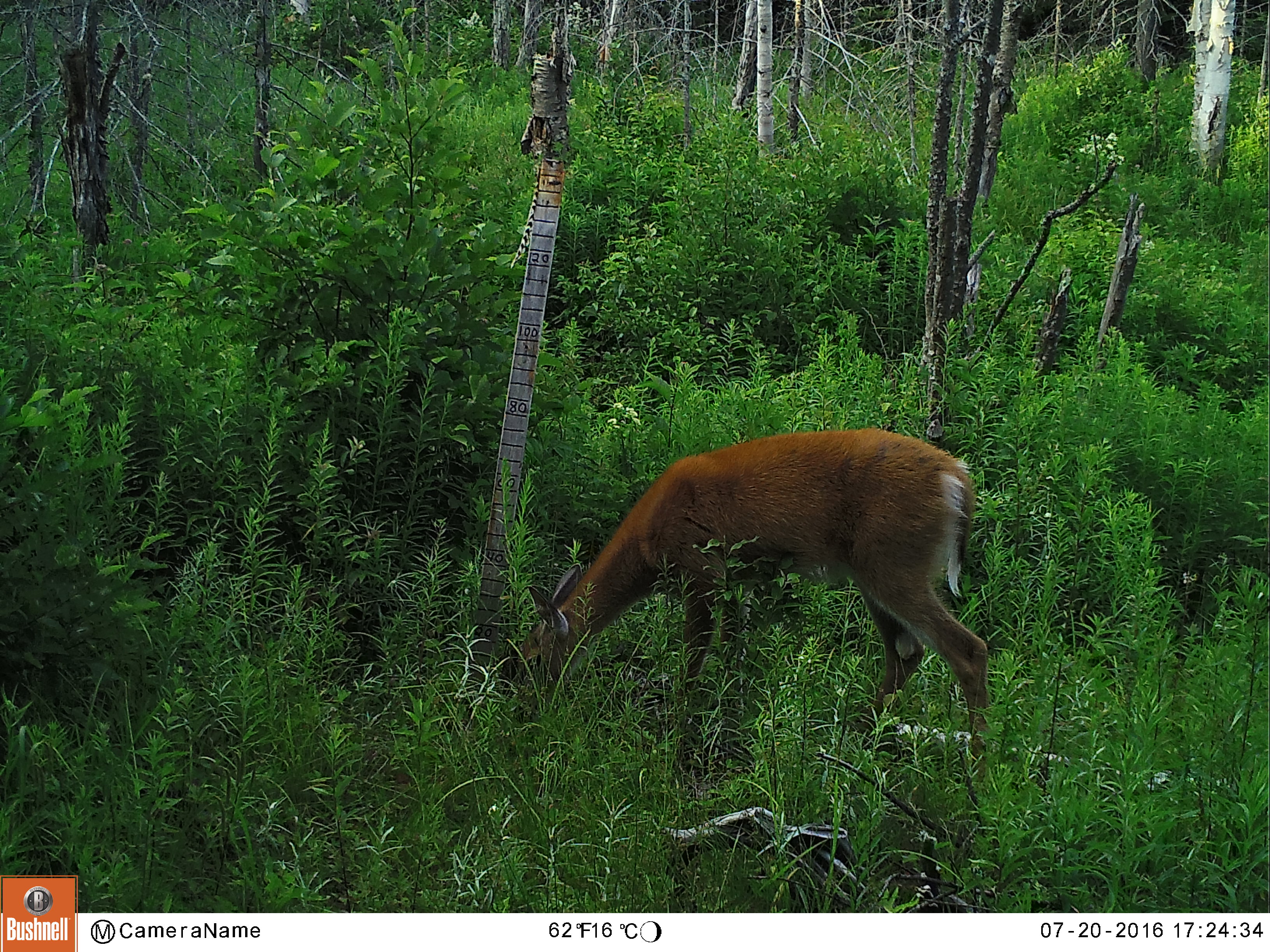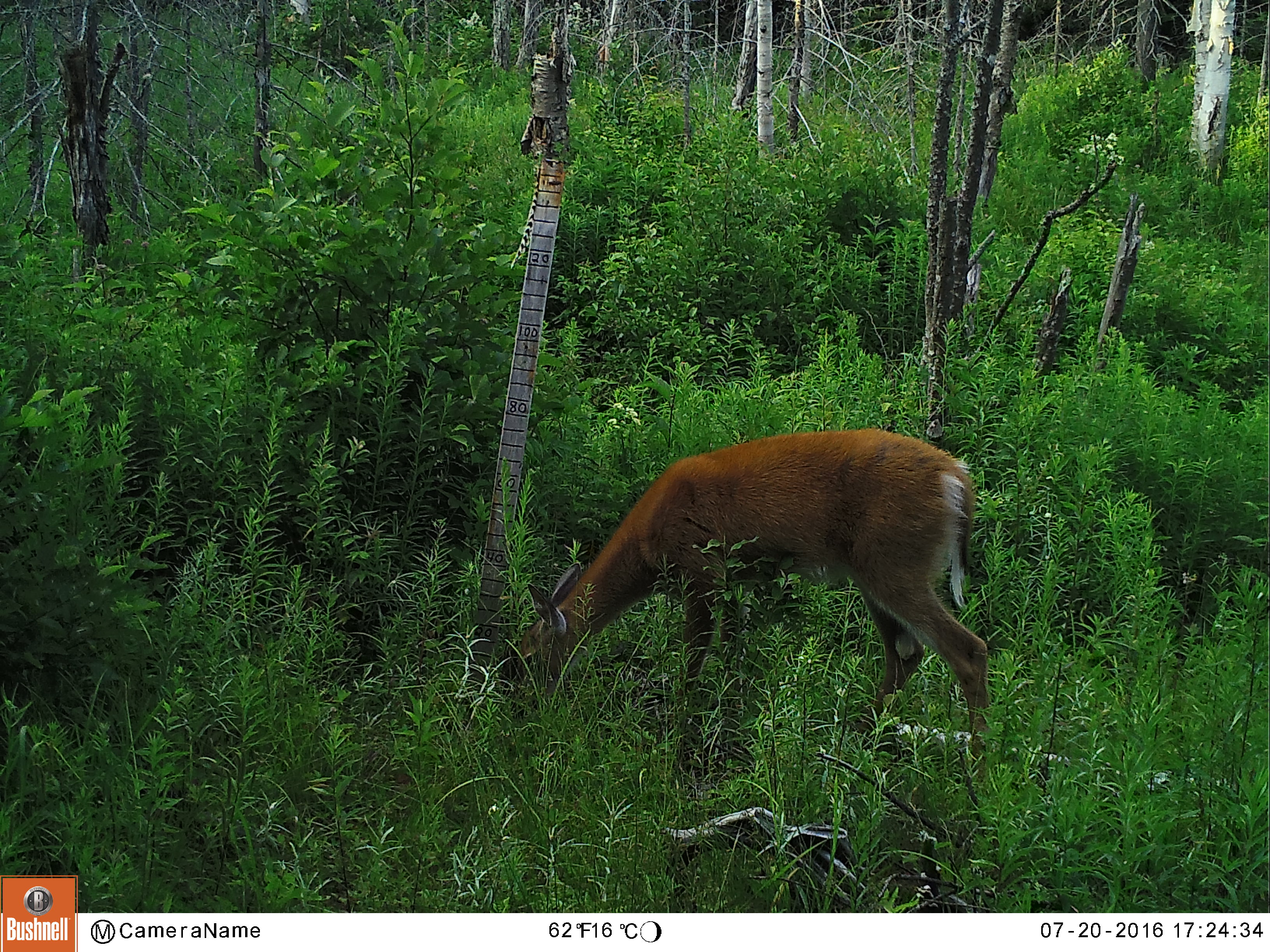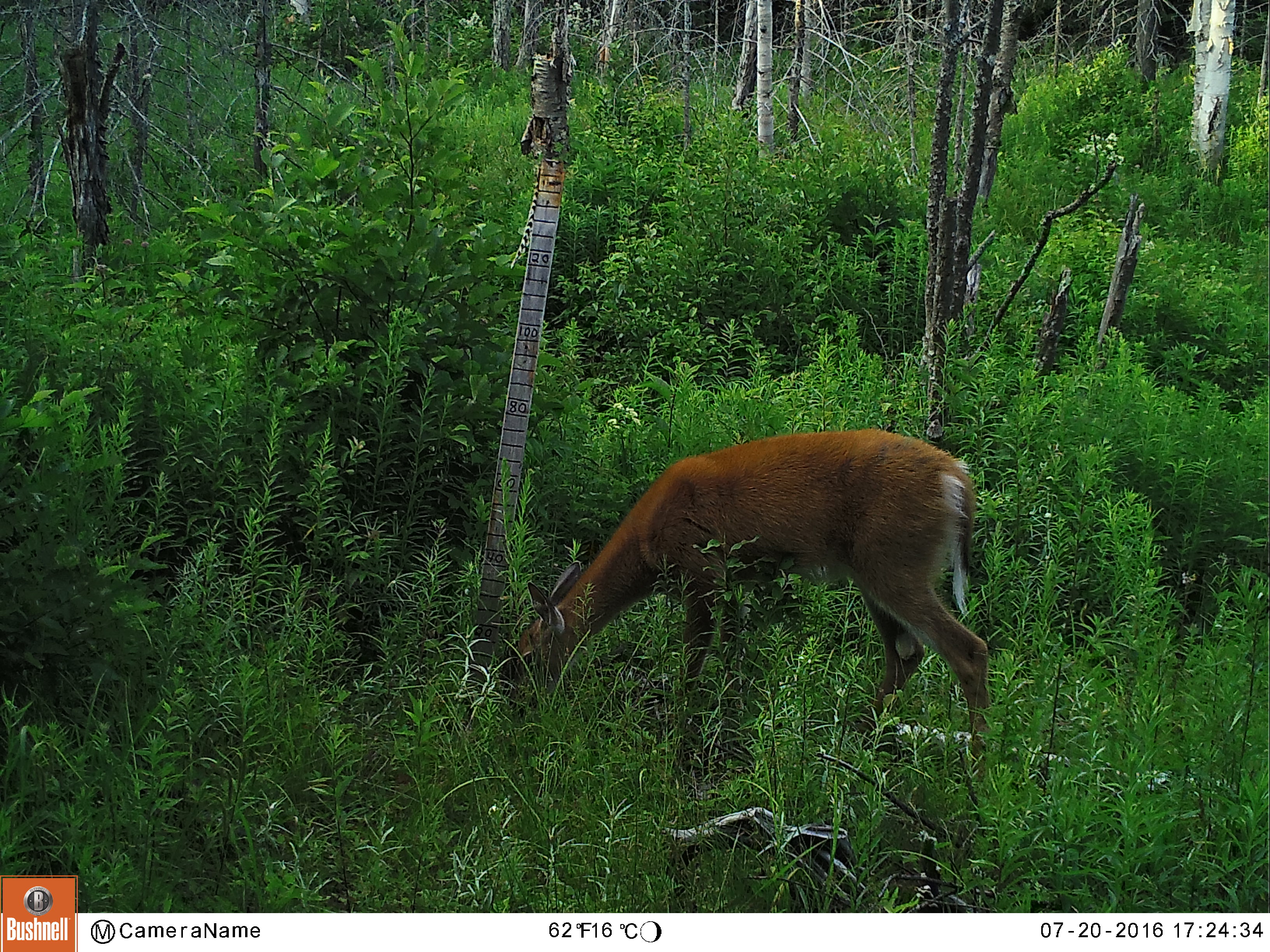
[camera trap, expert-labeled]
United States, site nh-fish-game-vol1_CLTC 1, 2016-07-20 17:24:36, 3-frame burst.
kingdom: Animalia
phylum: Chordata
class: Mammalia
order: Artiodactyla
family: Cervidae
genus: Odocoileus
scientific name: Odocoileus virginianus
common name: white-tailed deer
White-tailed deer (Odocoileus virginianus).